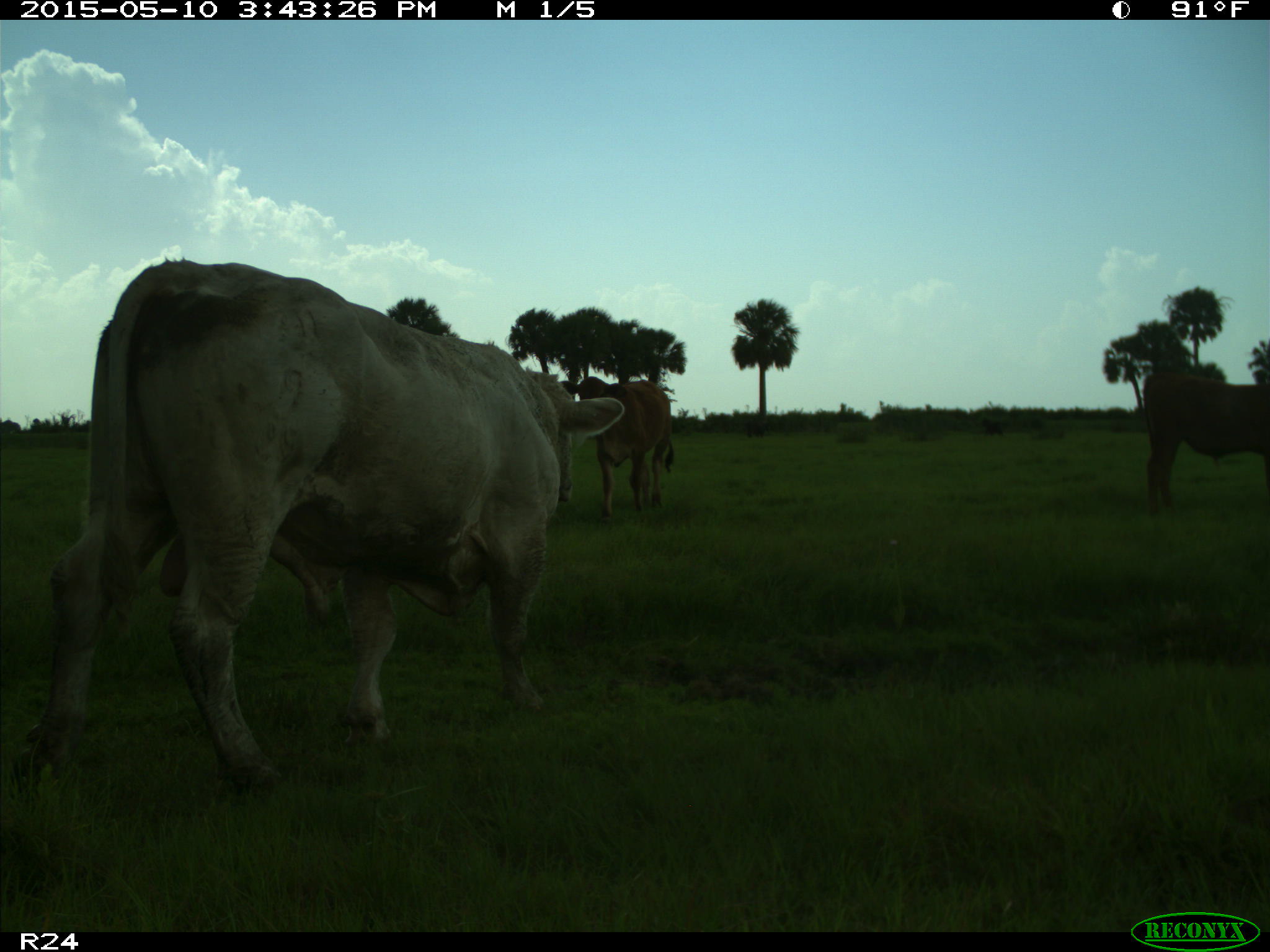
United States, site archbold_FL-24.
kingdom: Animalia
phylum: Chordata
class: Mammalia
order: Artiodactyla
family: Bovidae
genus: Bos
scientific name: Bos taurus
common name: domestic cow